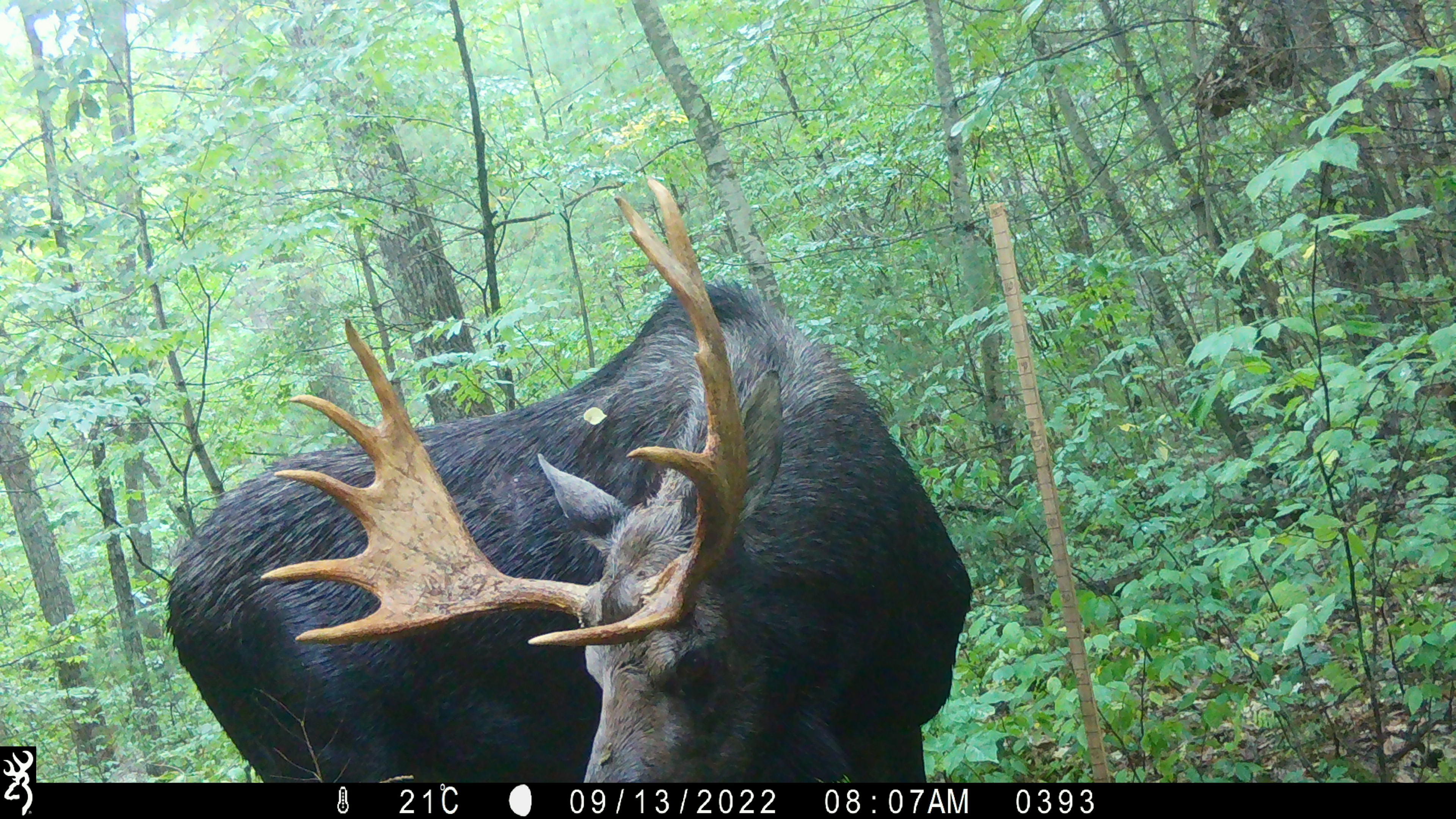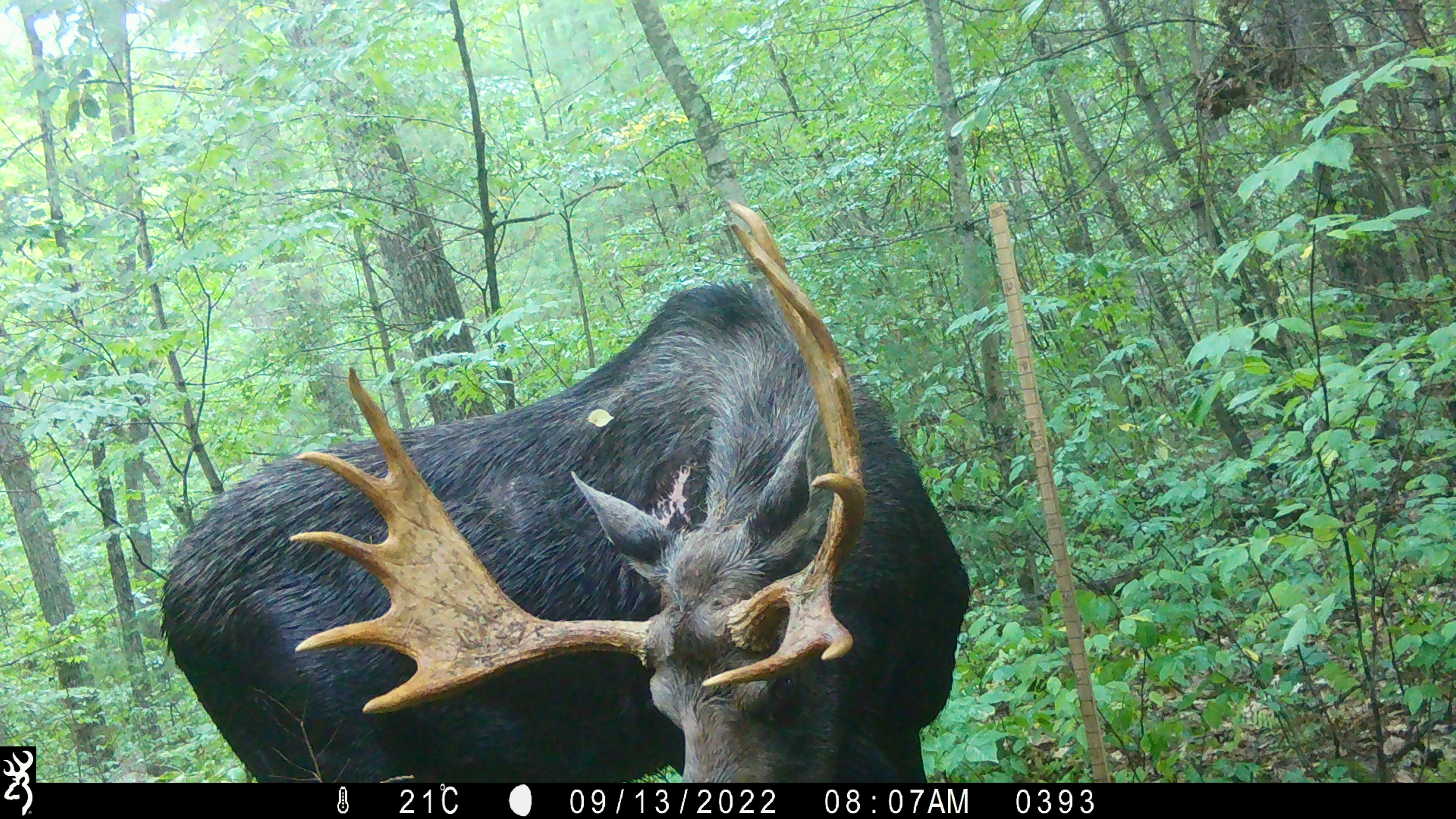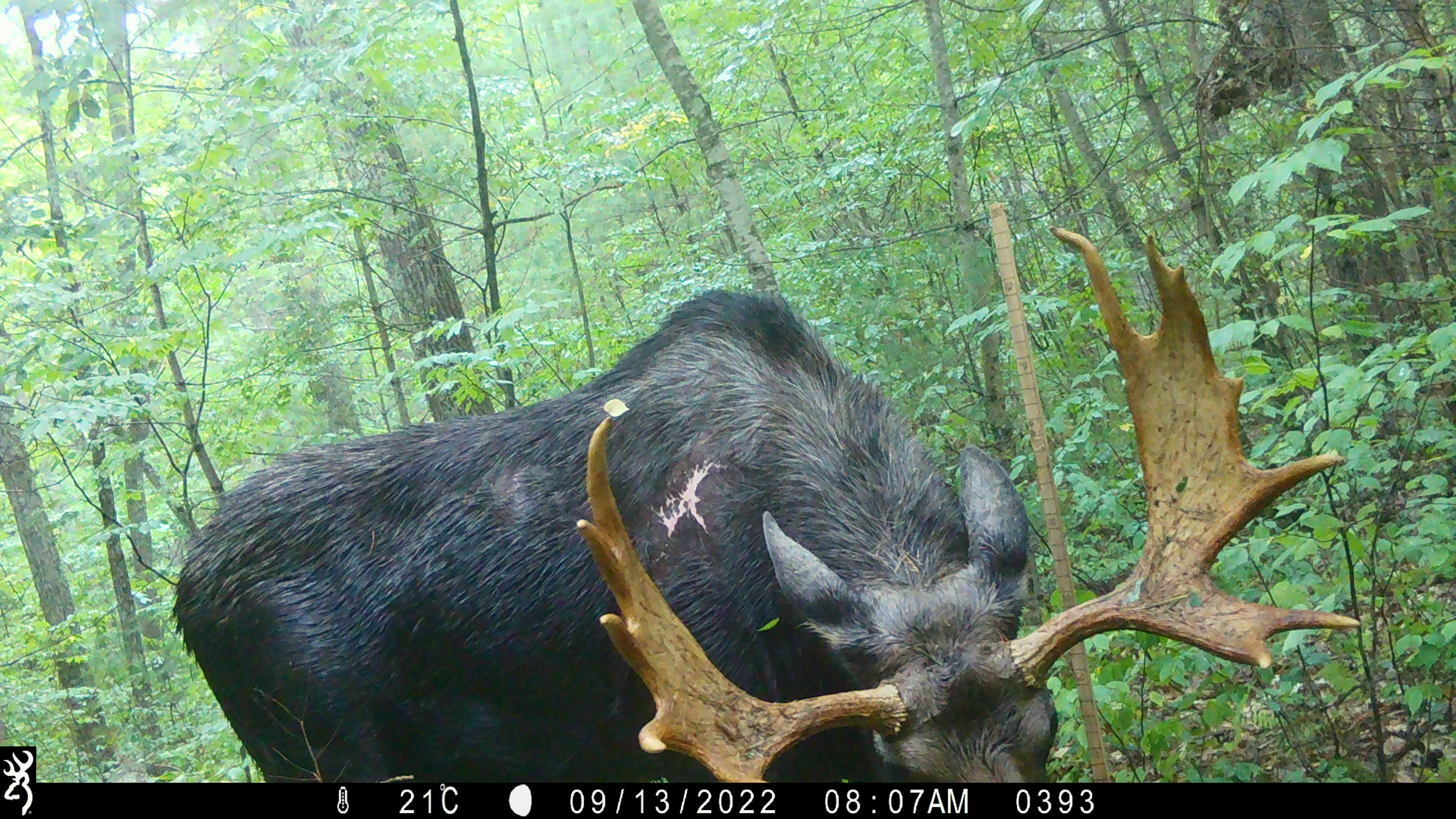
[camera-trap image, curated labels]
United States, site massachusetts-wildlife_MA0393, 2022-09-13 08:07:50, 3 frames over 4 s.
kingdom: Animalia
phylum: Chordata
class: Mammalia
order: Artiodactyla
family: Cervidae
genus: Alces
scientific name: Alces alces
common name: moose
Moose (Alces alces).